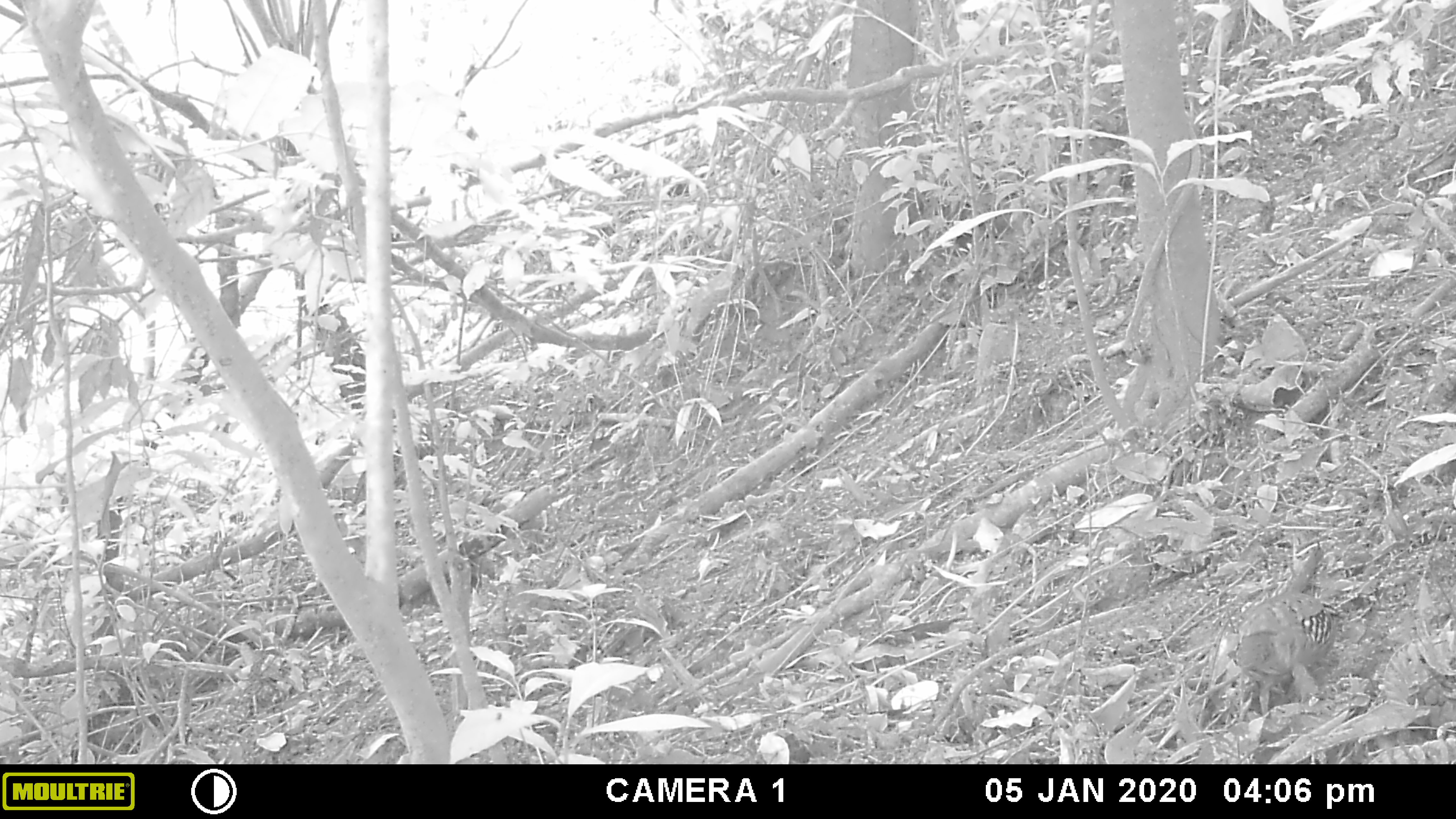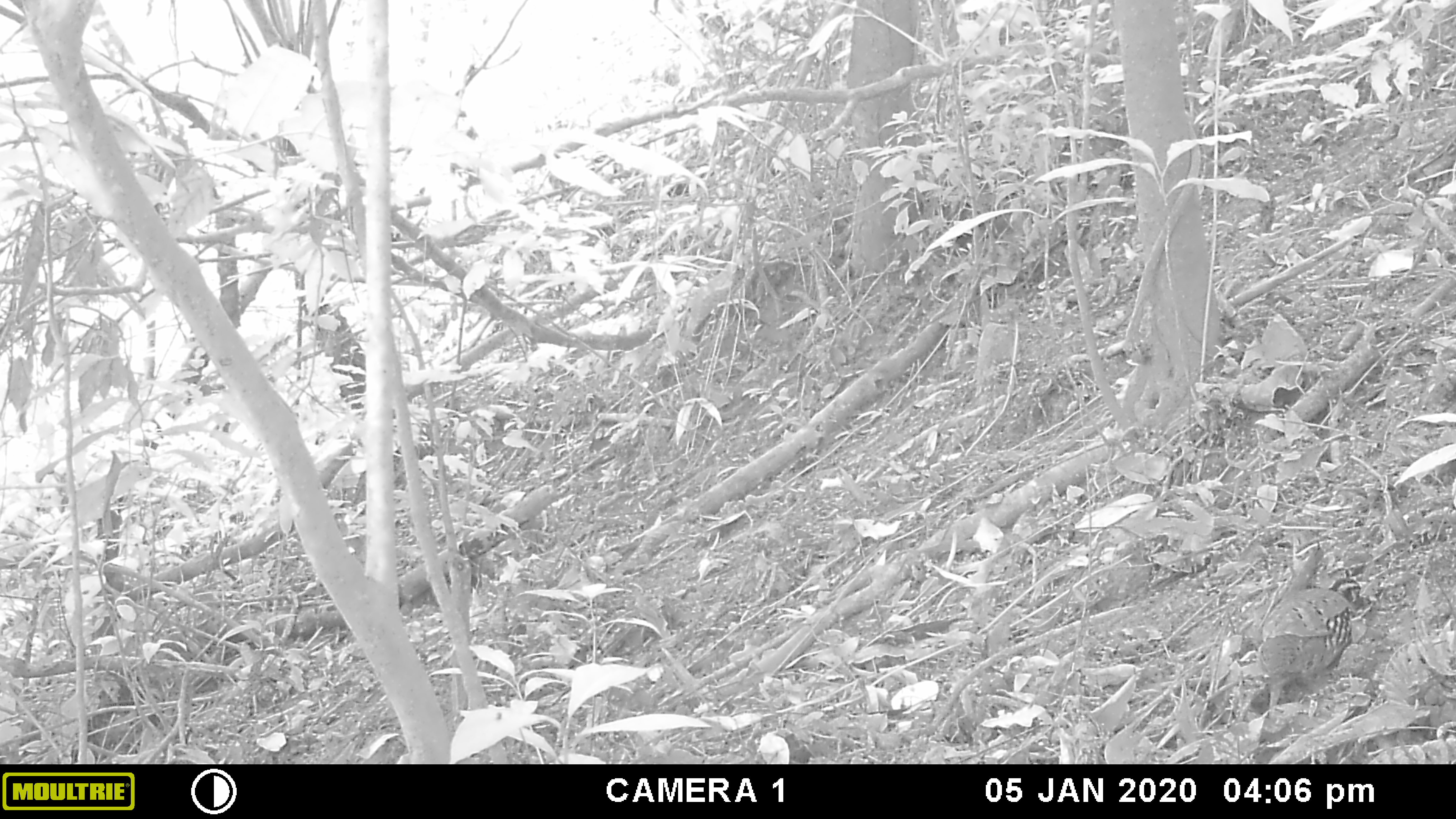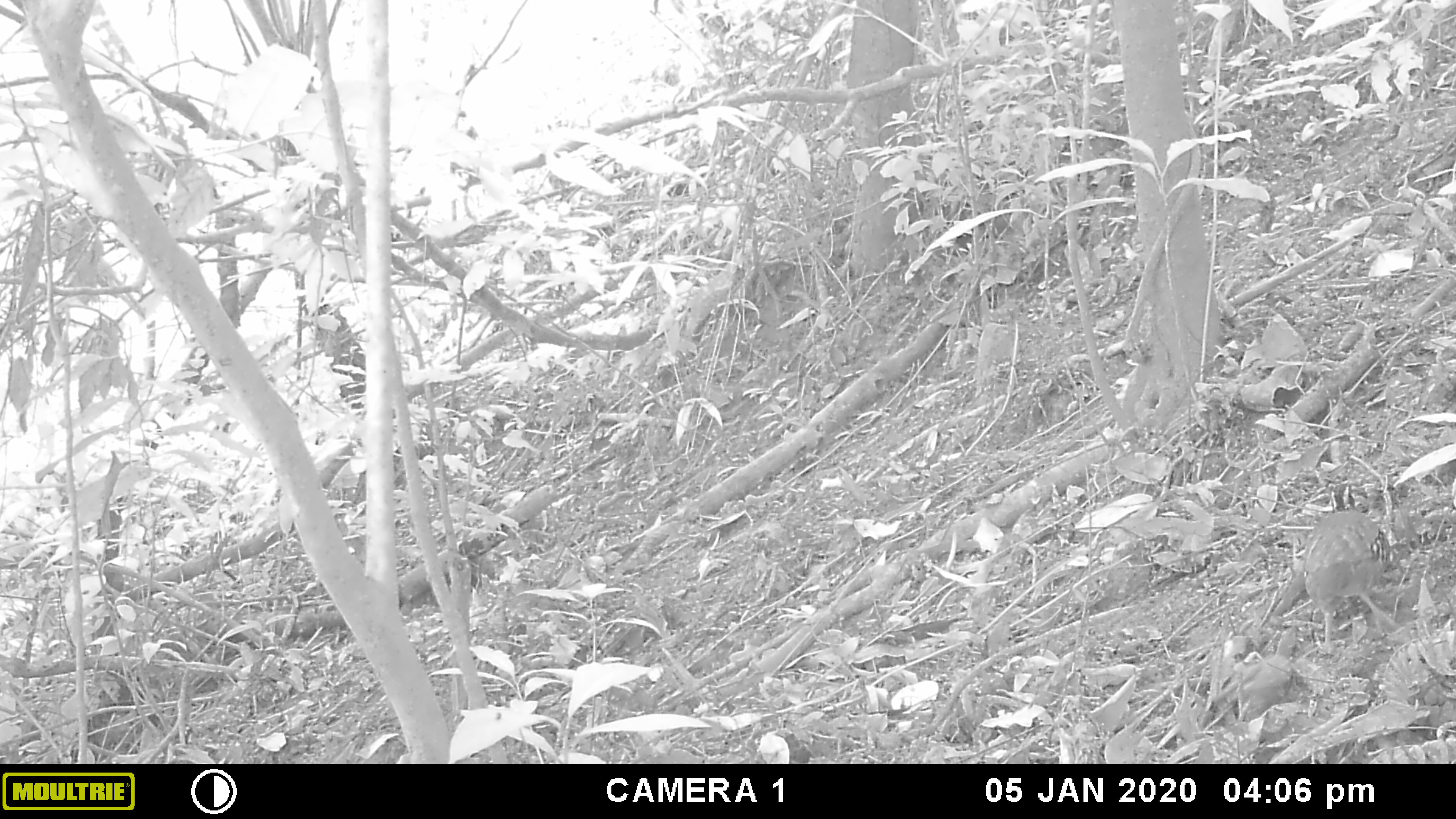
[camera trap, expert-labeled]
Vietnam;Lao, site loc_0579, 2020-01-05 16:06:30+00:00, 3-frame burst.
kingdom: Animalia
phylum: Chordata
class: Aves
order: Galliformes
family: Phasianidae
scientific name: Phasianidae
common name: partridge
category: unidentified partridge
Unidentified partridge (partridge) (Phasianidae). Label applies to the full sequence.